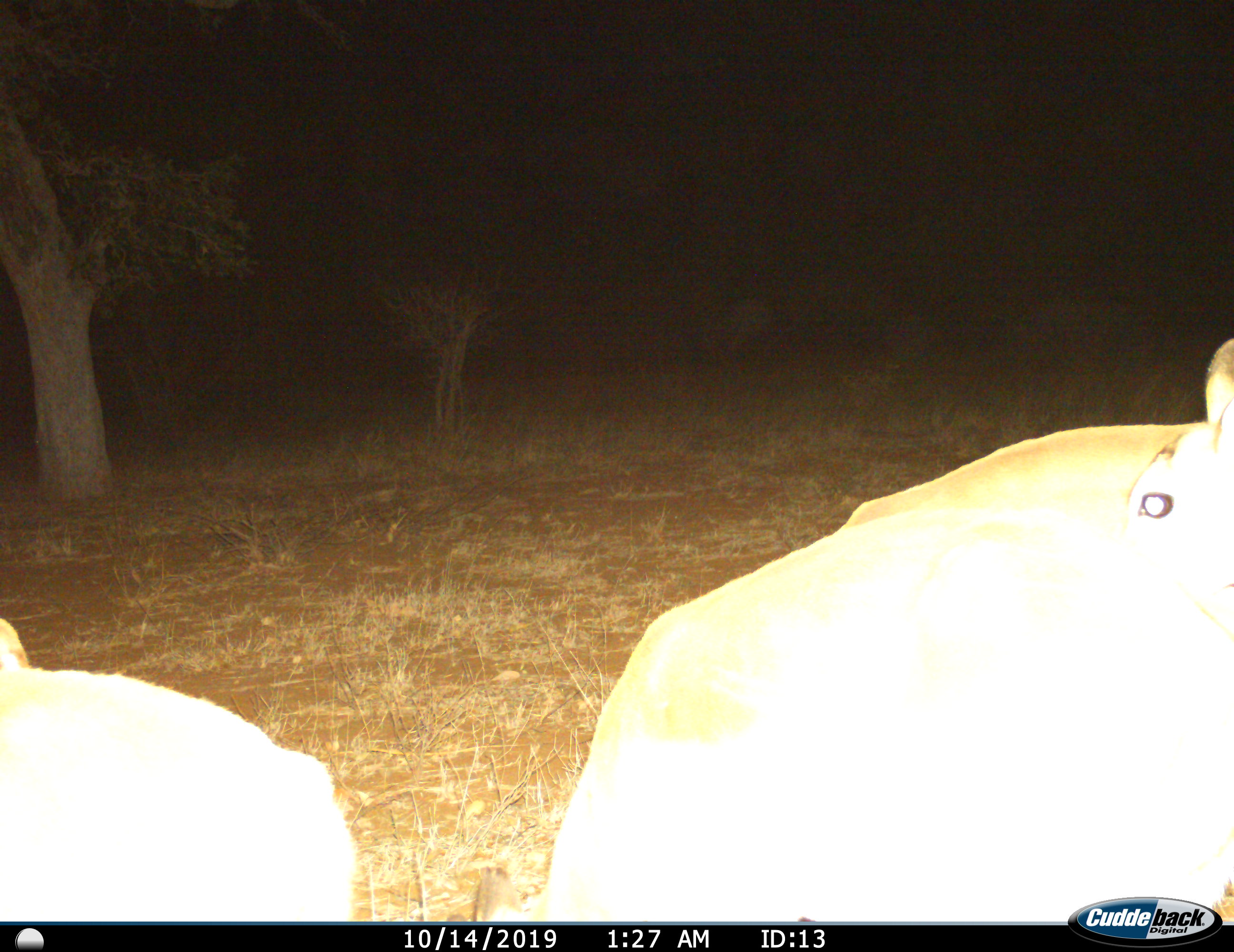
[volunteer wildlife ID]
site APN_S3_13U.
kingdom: Animalia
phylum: Chordata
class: Mammalia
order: Artiodactyla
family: Bovidae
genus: Aepyceros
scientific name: Aepyceros melampus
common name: impala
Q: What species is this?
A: Impala (Aepyceros melampus).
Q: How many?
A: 3.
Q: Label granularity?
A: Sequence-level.